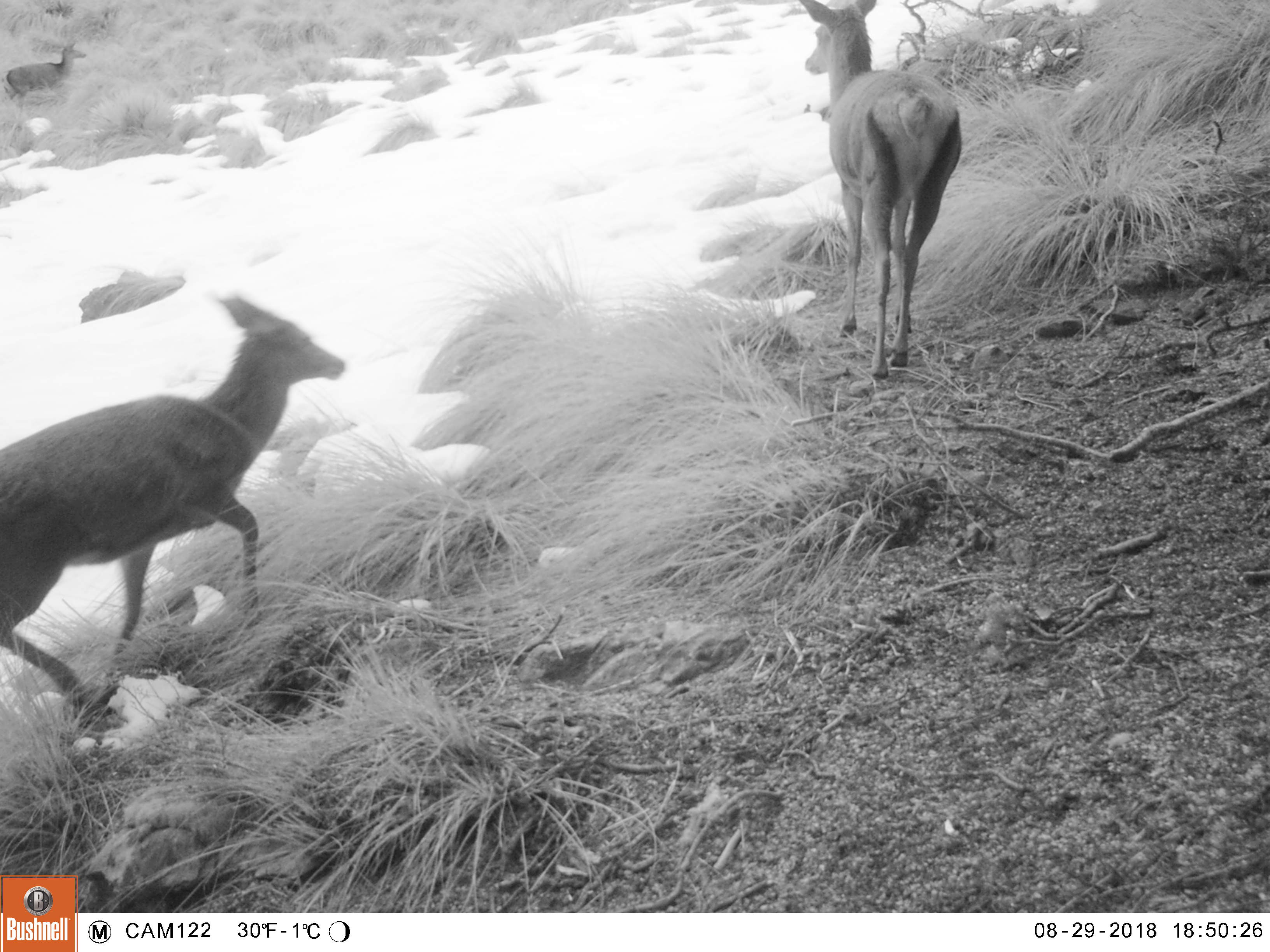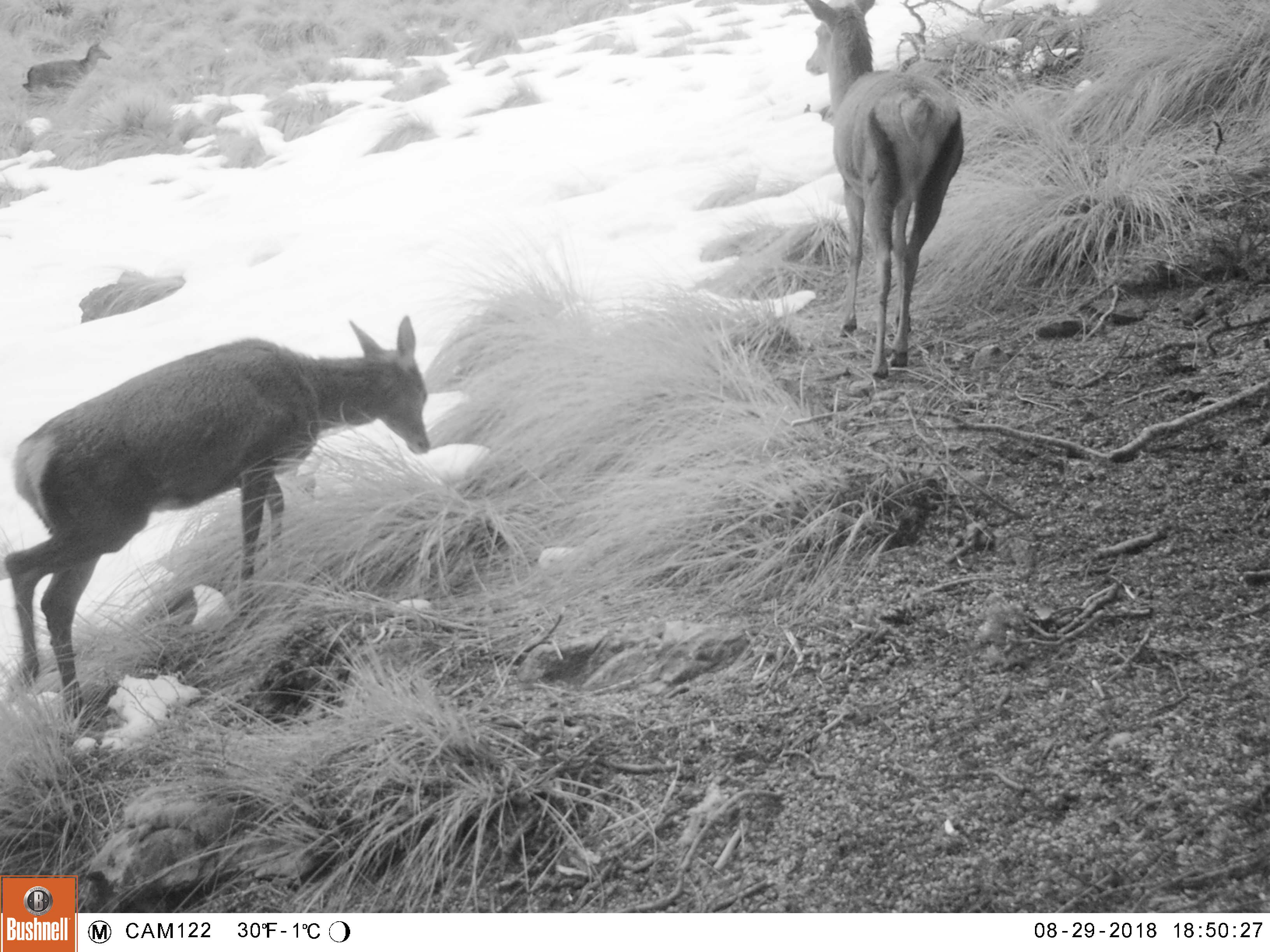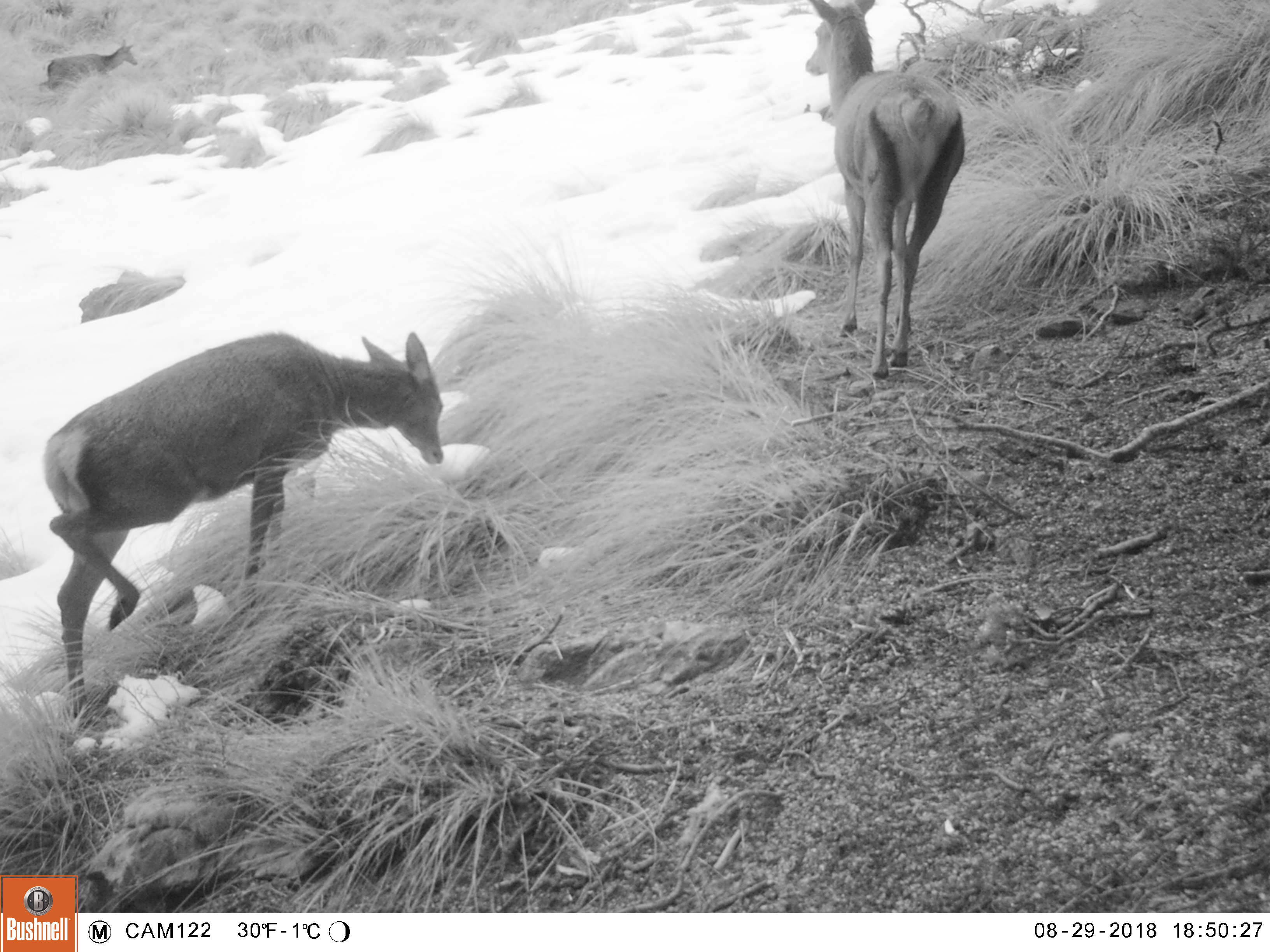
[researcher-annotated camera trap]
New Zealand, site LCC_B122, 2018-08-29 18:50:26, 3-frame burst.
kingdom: Animalia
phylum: Chordata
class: Mammalia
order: Artiodactyla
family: Cervidae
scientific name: Cervidae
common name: deer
Deer (Cervidae).